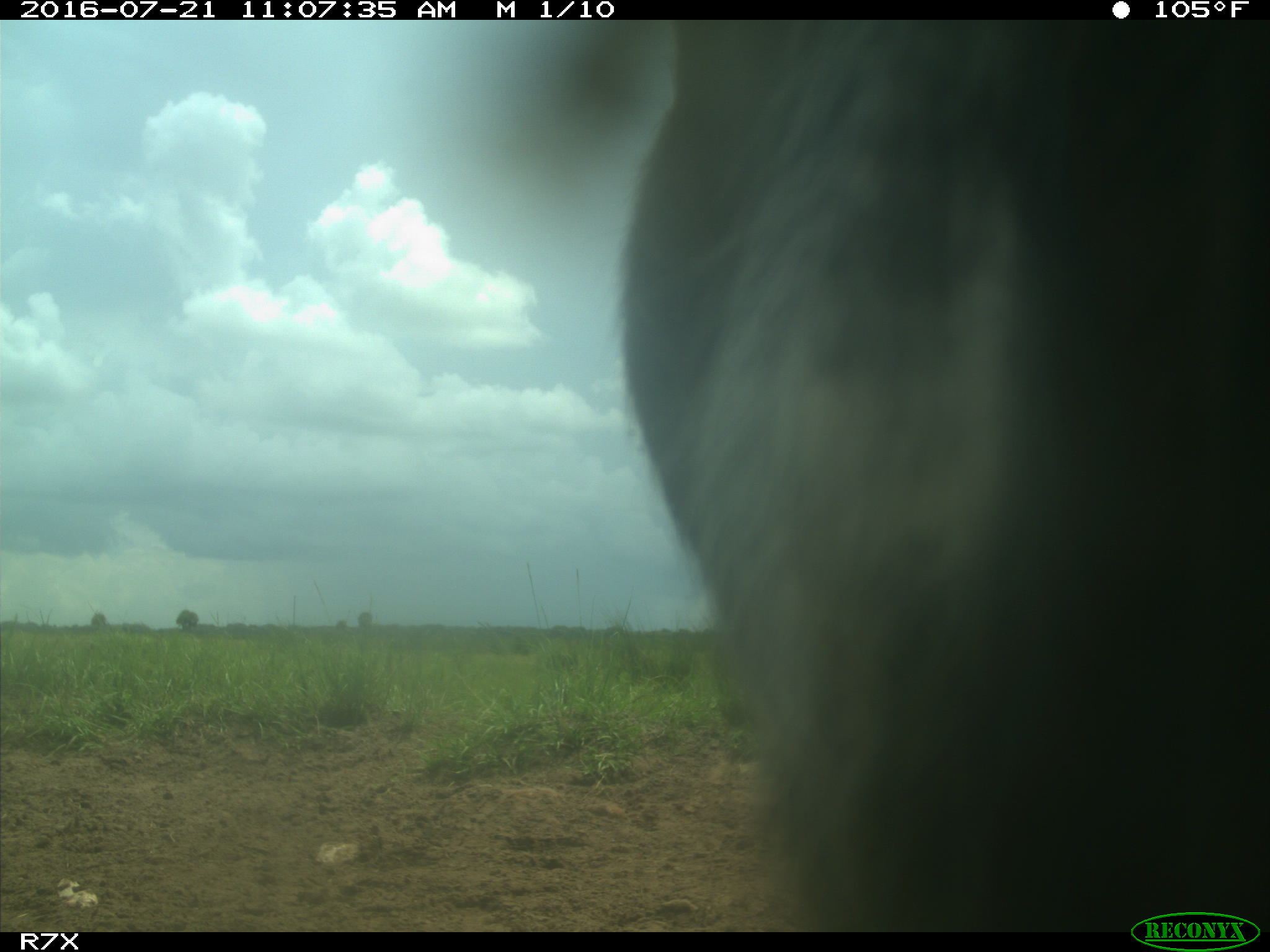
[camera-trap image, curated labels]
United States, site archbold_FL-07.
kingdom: Animalia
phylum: Chordata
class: Mammalia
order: Artiodactyla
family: Bovidae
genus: Bos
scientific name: Bos taurus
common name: domestic cow